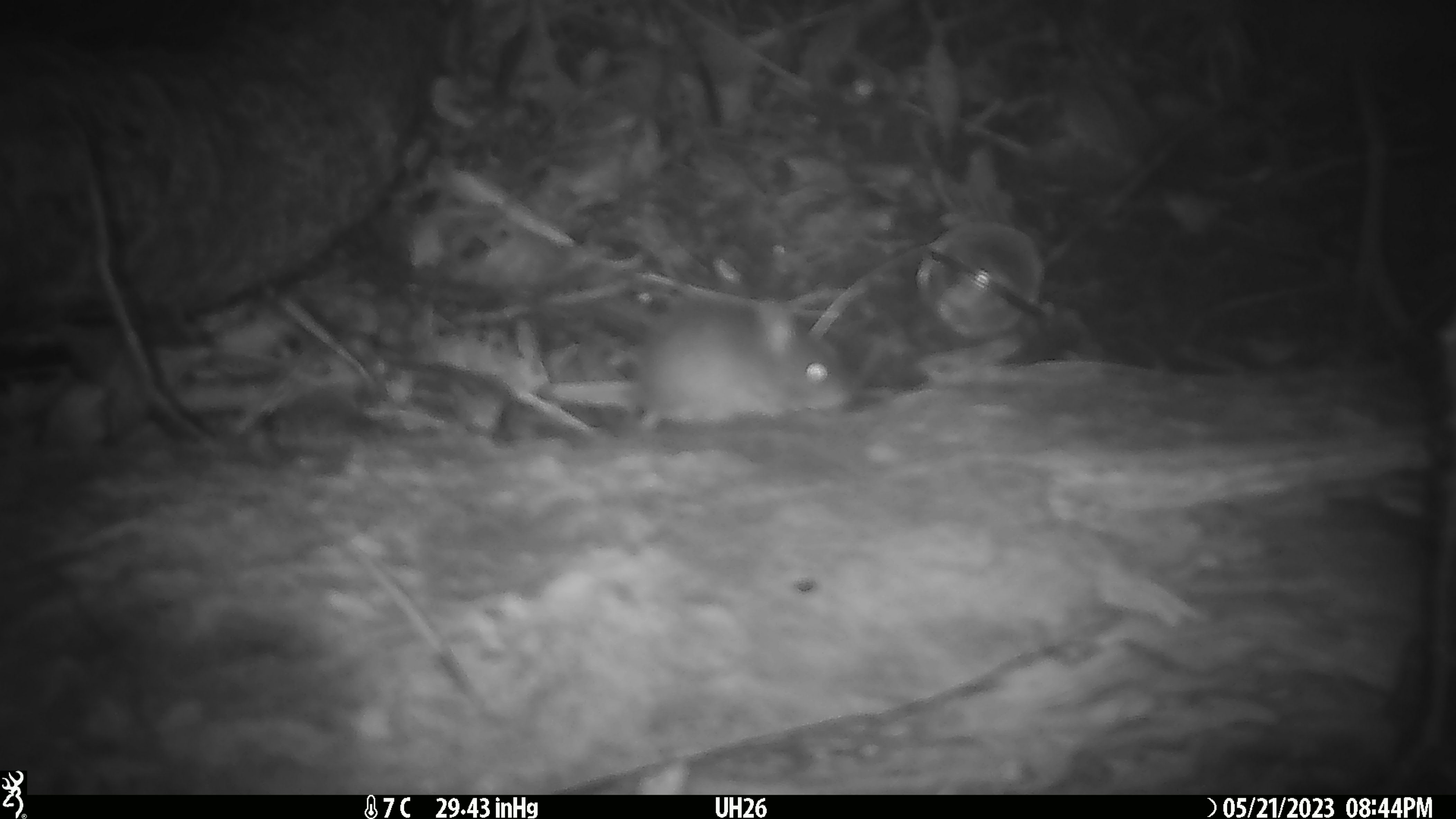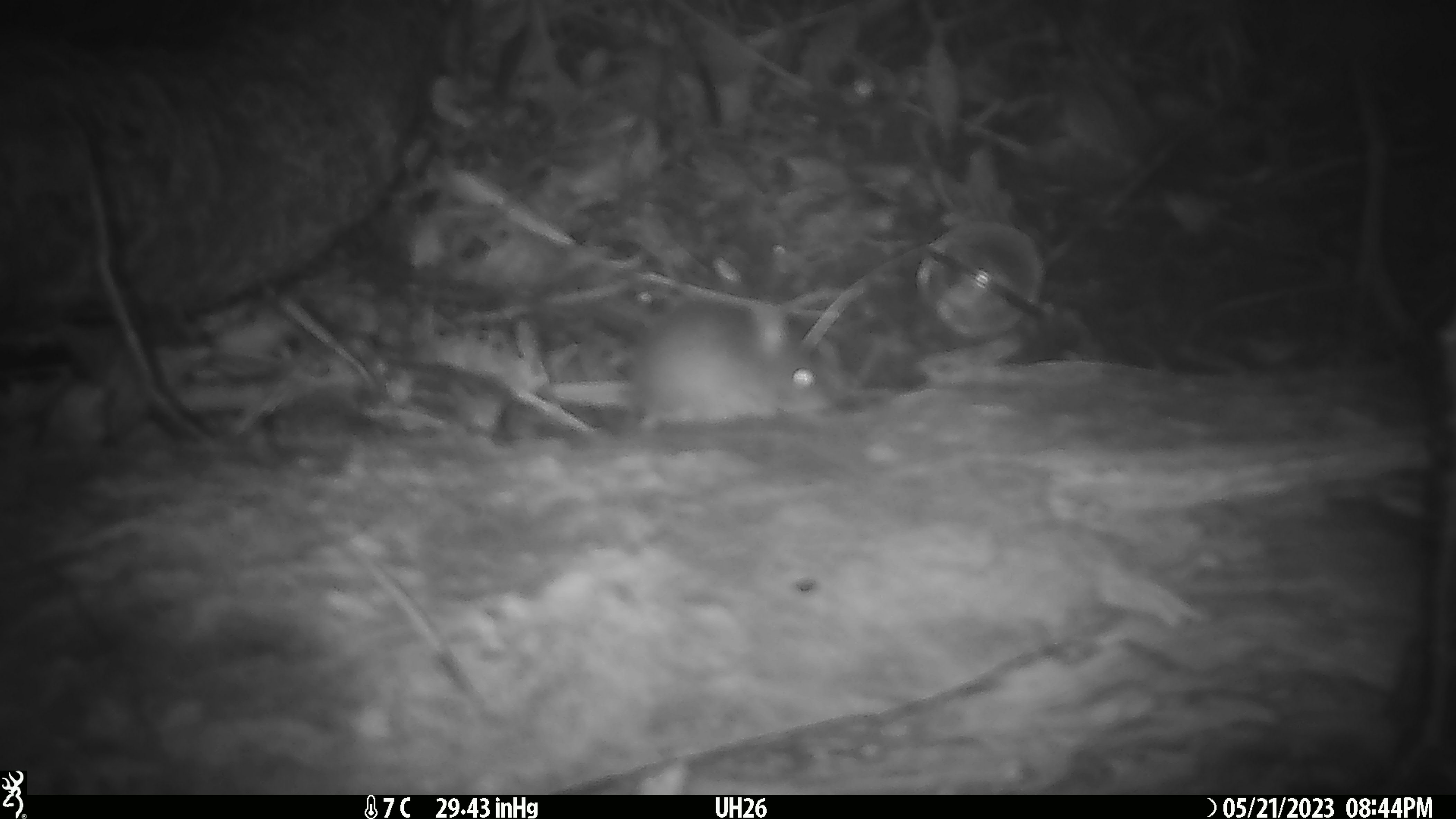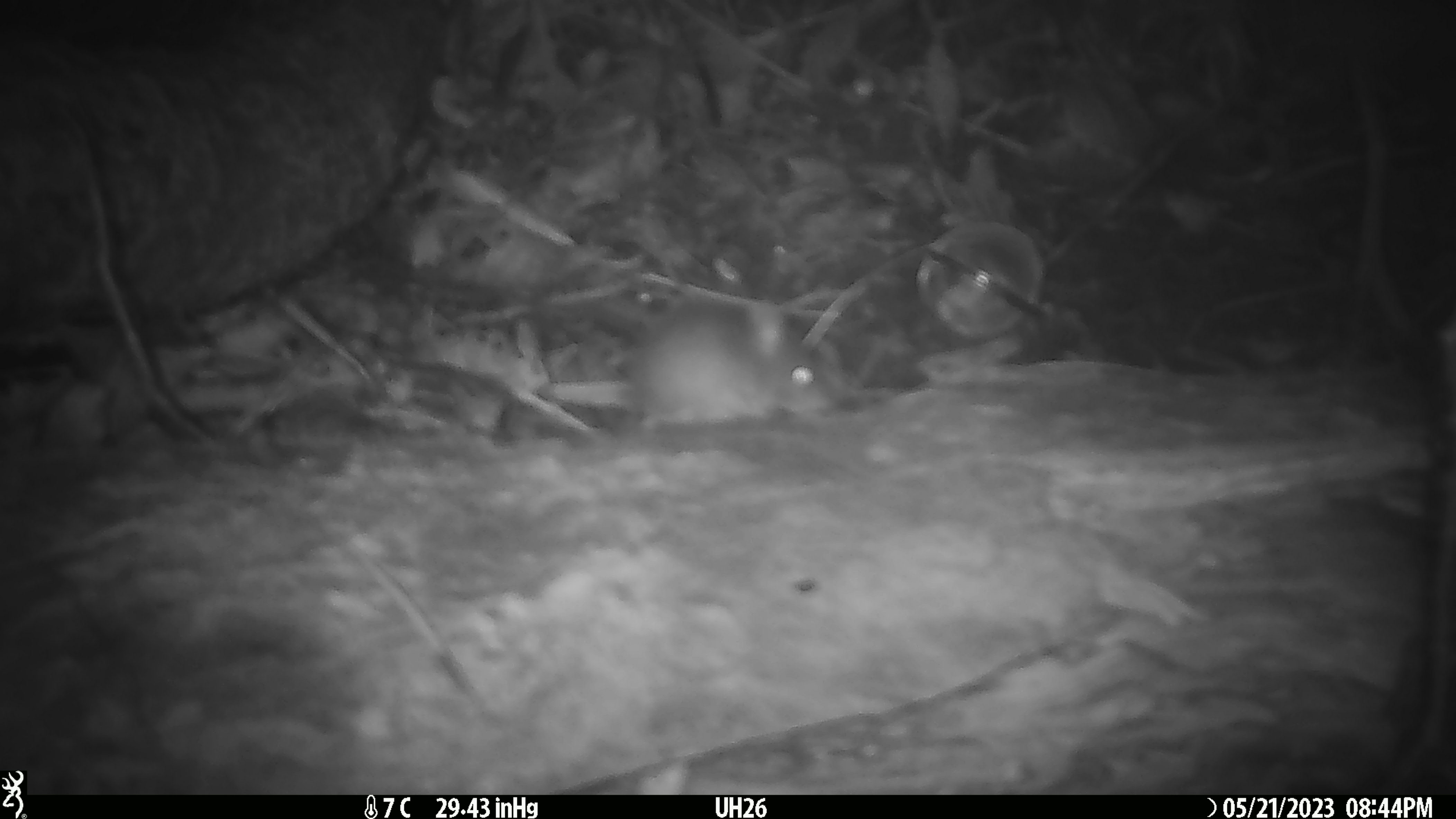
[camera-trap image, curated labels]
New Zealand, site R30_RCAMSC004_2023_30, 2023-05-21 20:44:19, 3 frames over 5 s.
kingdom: Animalia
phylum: Chordata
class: Mammalia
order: Rodentia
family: Muridae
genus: Mus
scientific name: Mus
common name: mouse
Mouse (Mus).